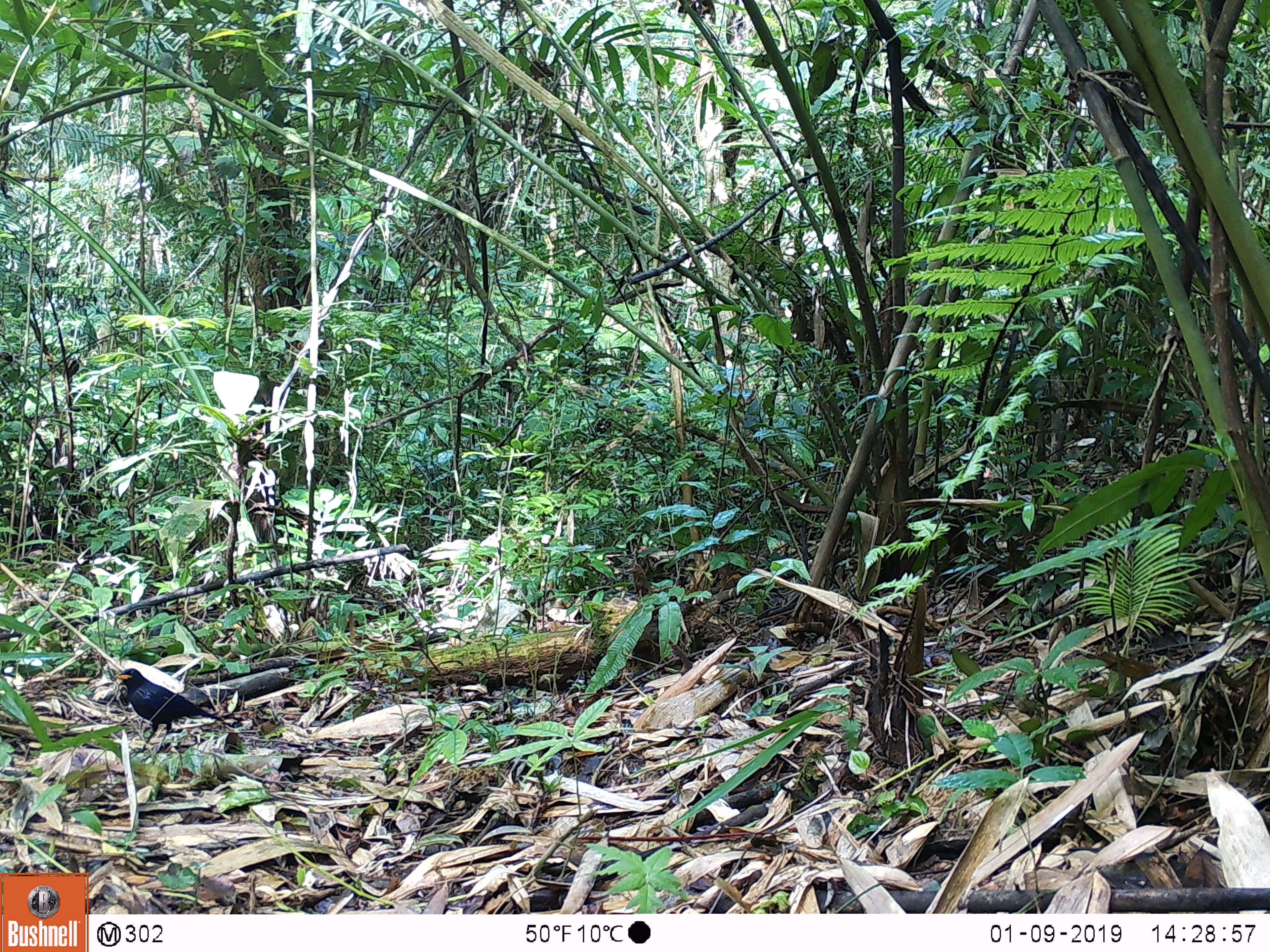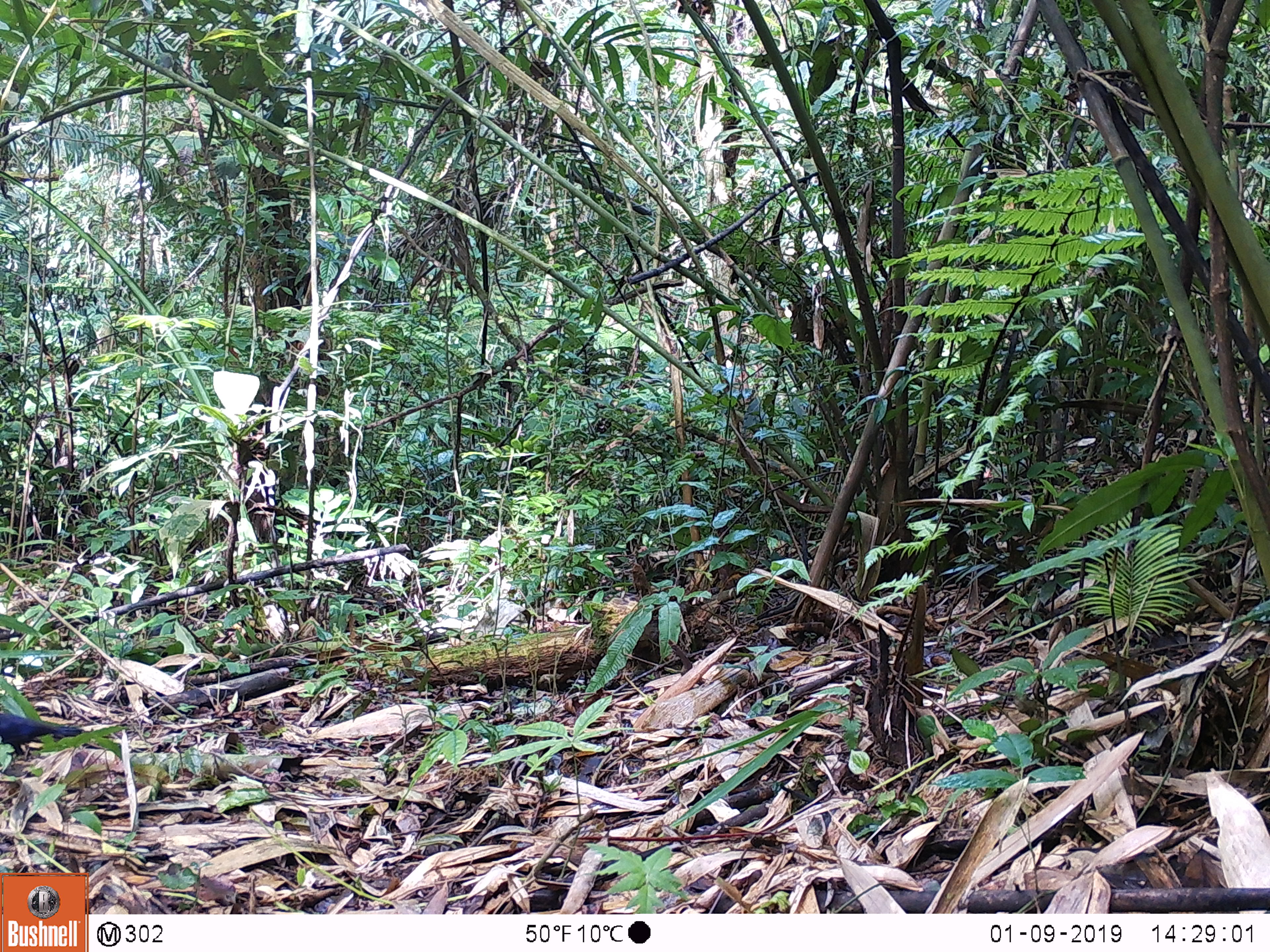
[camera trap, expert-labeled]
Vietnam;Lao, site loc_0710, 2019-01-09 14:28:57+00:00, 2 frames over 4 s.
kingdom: Animalia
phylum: Chordata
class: Aves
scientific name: Aves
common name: bird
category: unidentified bird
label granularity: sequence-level